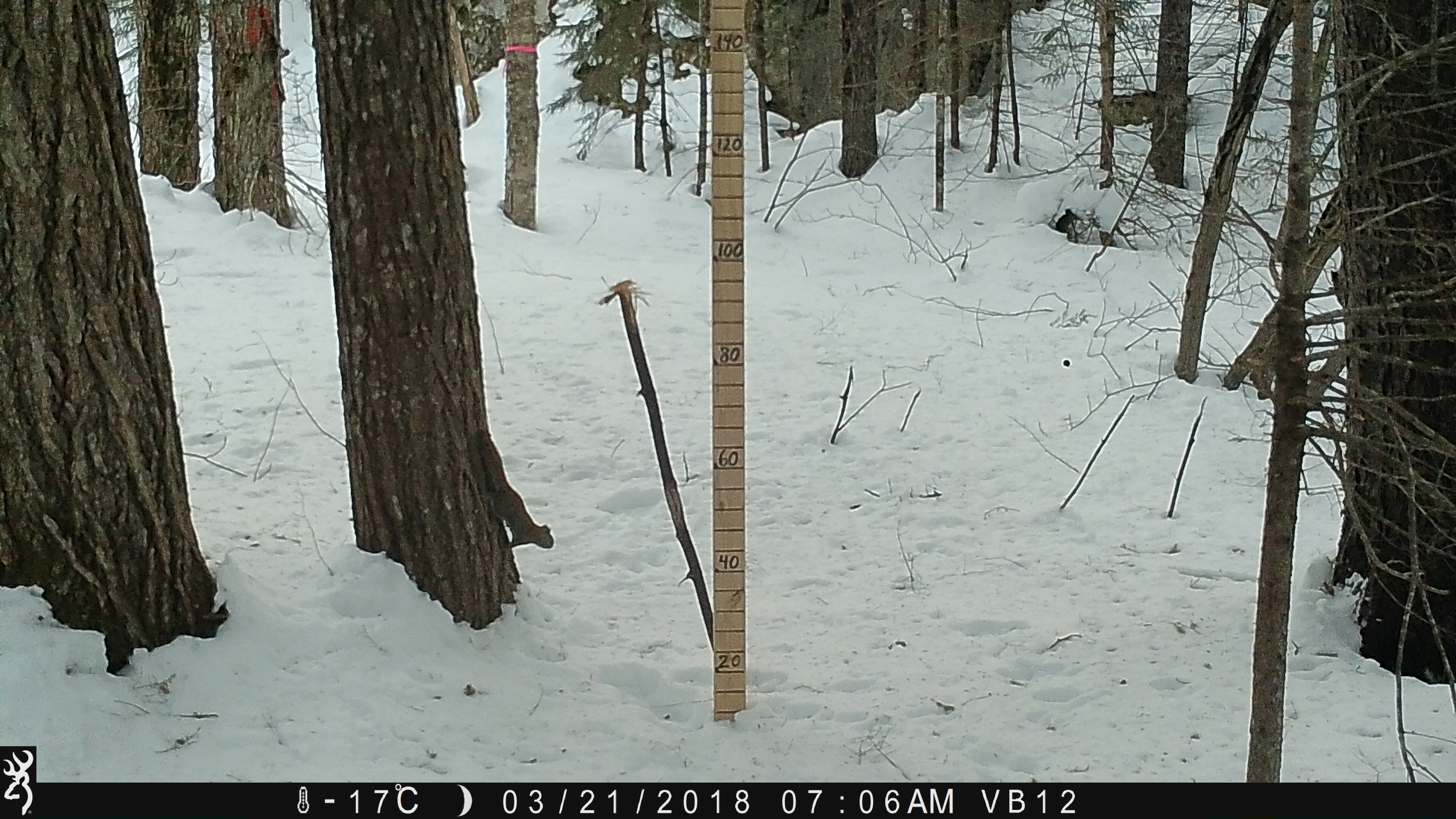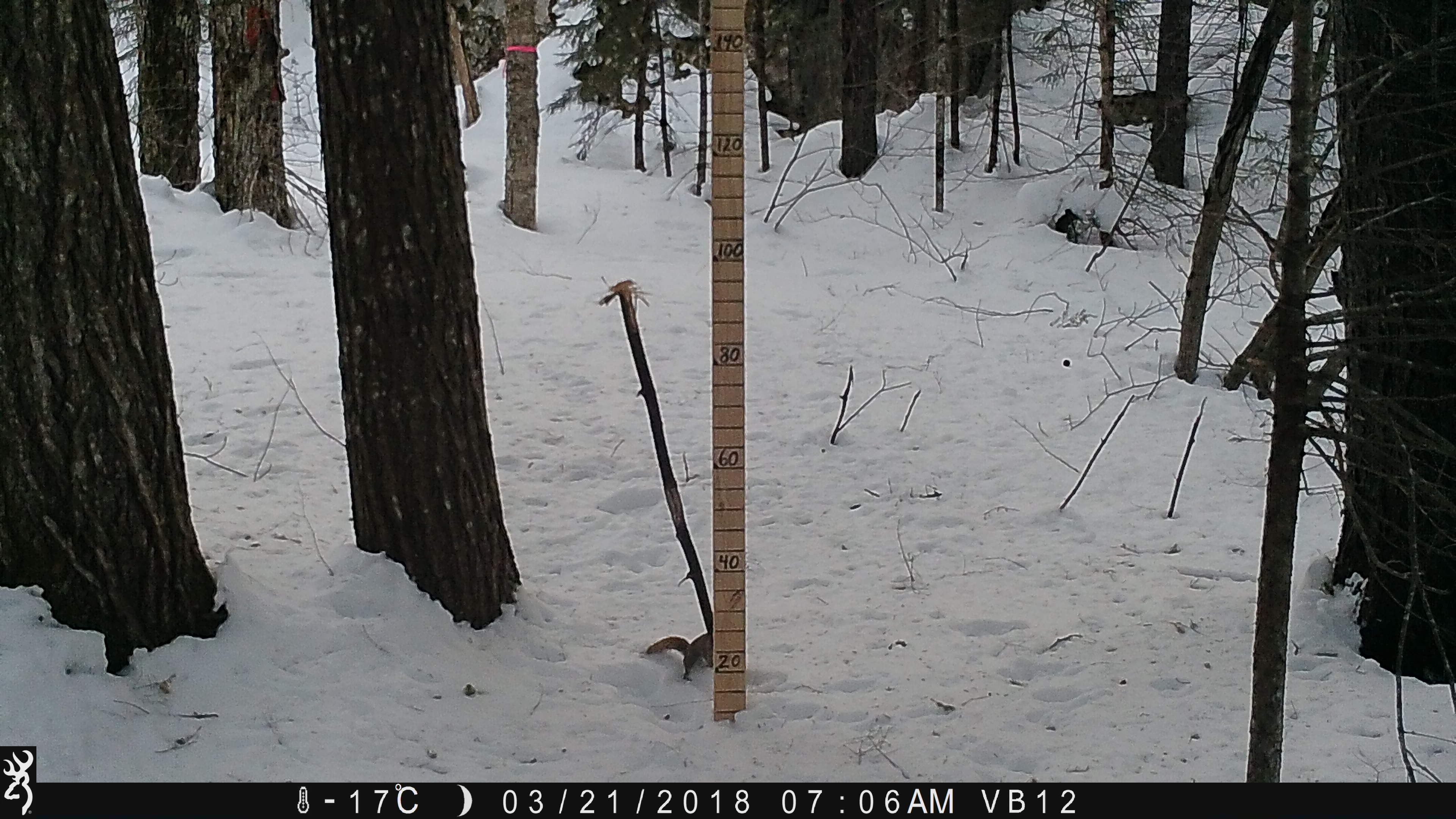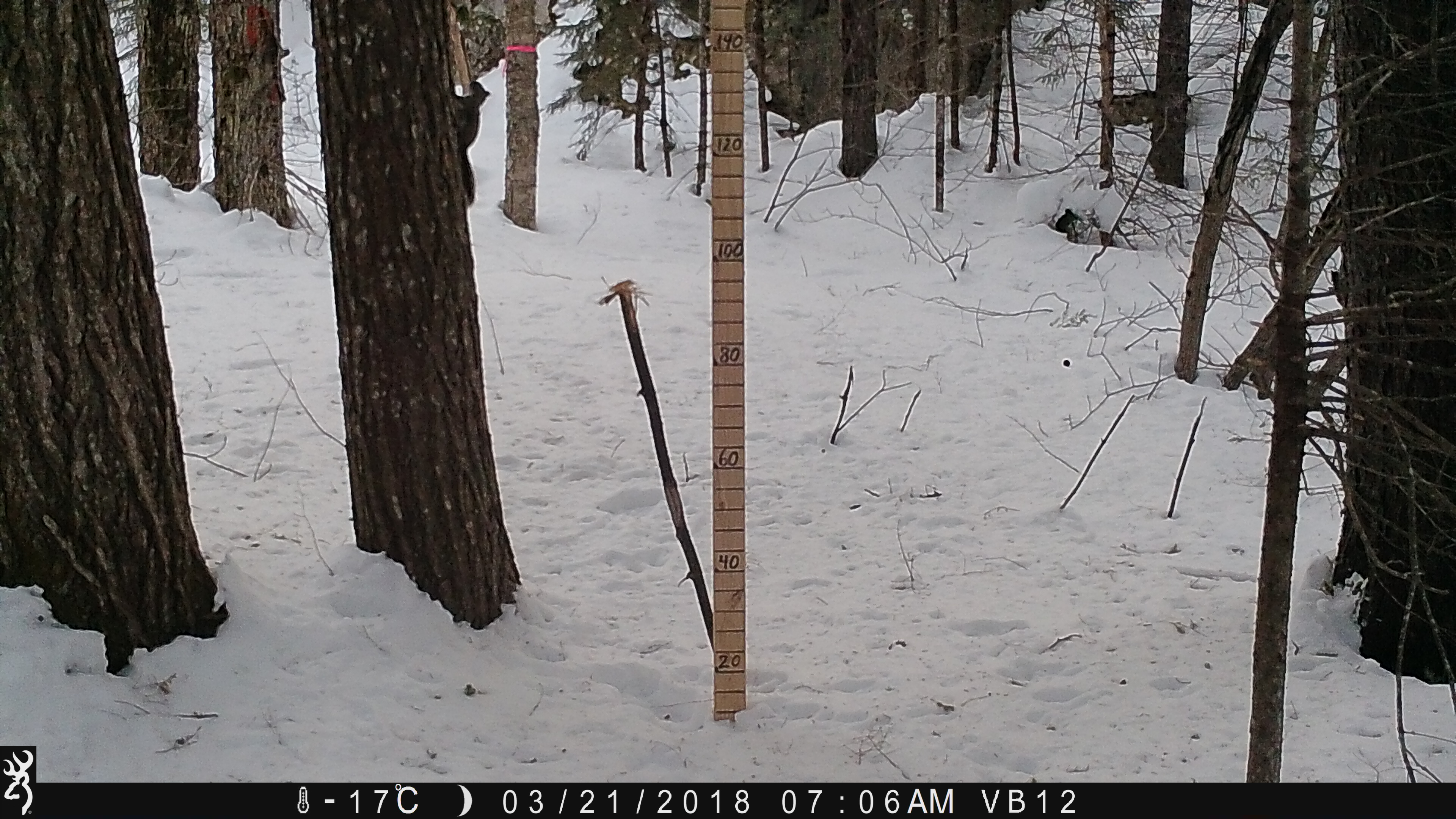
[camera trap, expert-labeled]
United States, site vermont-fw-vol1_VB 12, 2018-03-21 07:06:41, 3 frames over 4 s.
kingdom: Animalia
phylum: Chordata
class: Mammalia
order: Rodentia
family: Sciuridae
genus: Tamiasciurus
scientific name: Tamiasciurus hudsonicus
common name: red squirrel